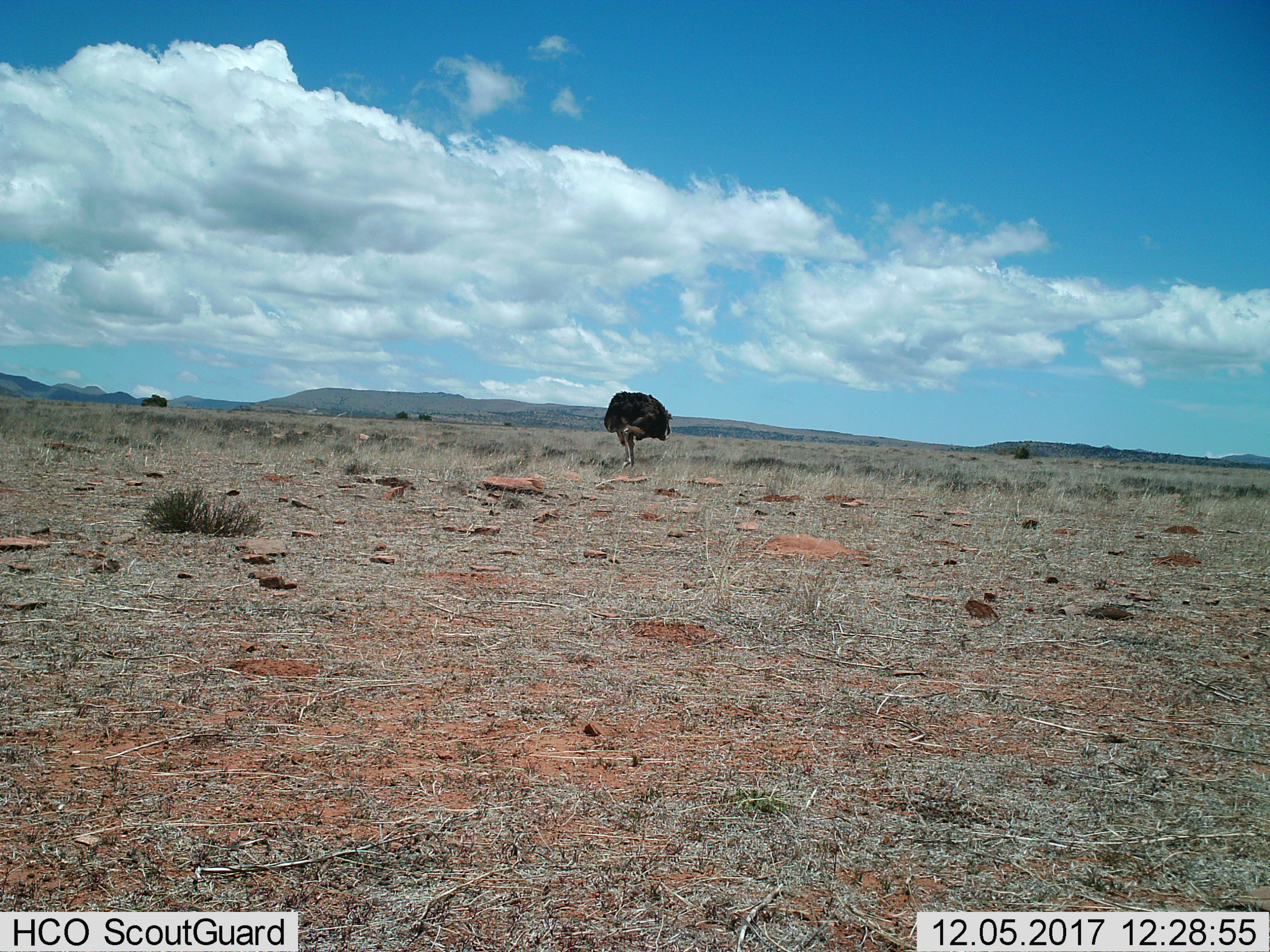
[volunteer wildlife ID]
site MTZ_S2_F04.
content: unidentified animal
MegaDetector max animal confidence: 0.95